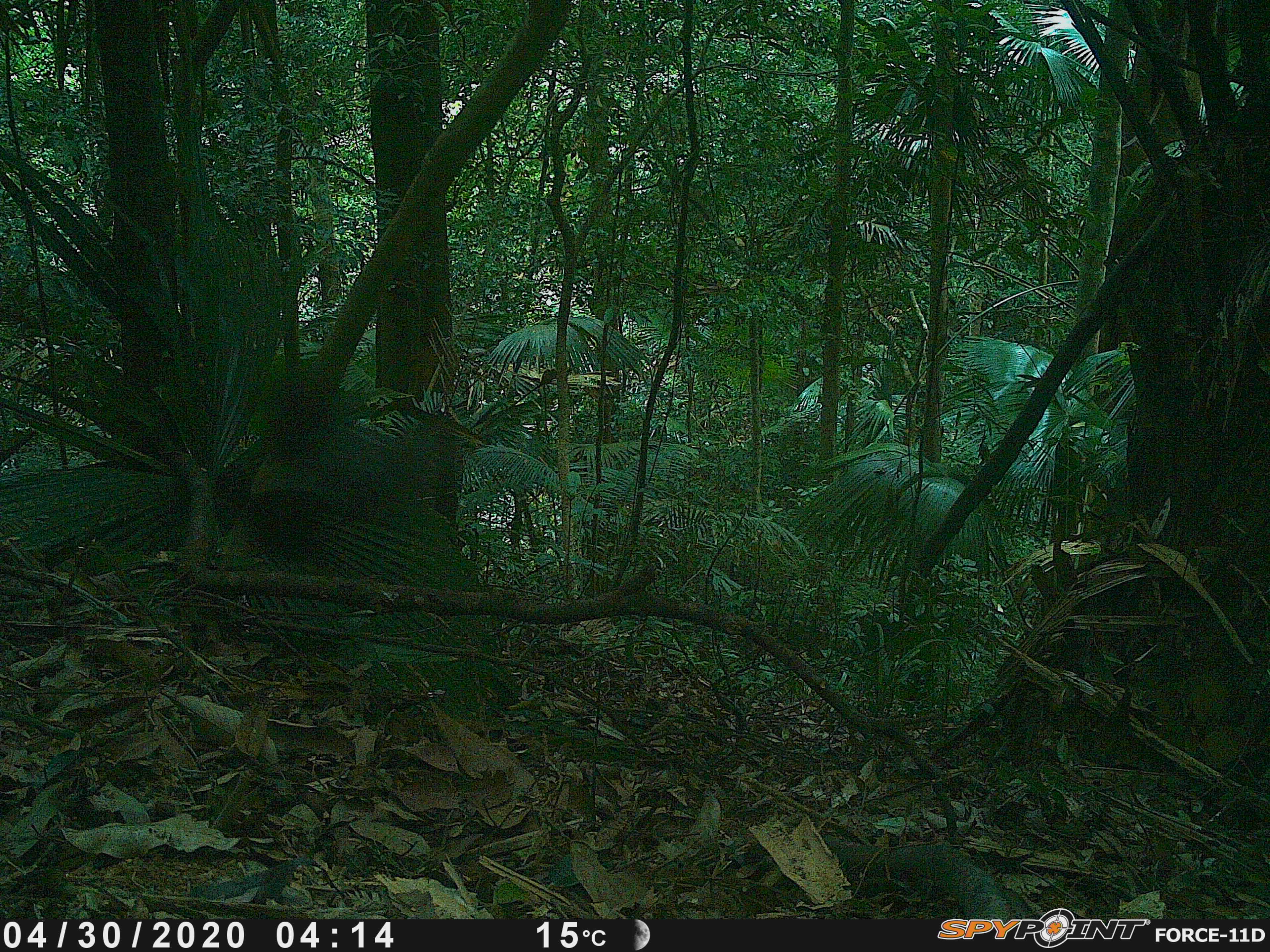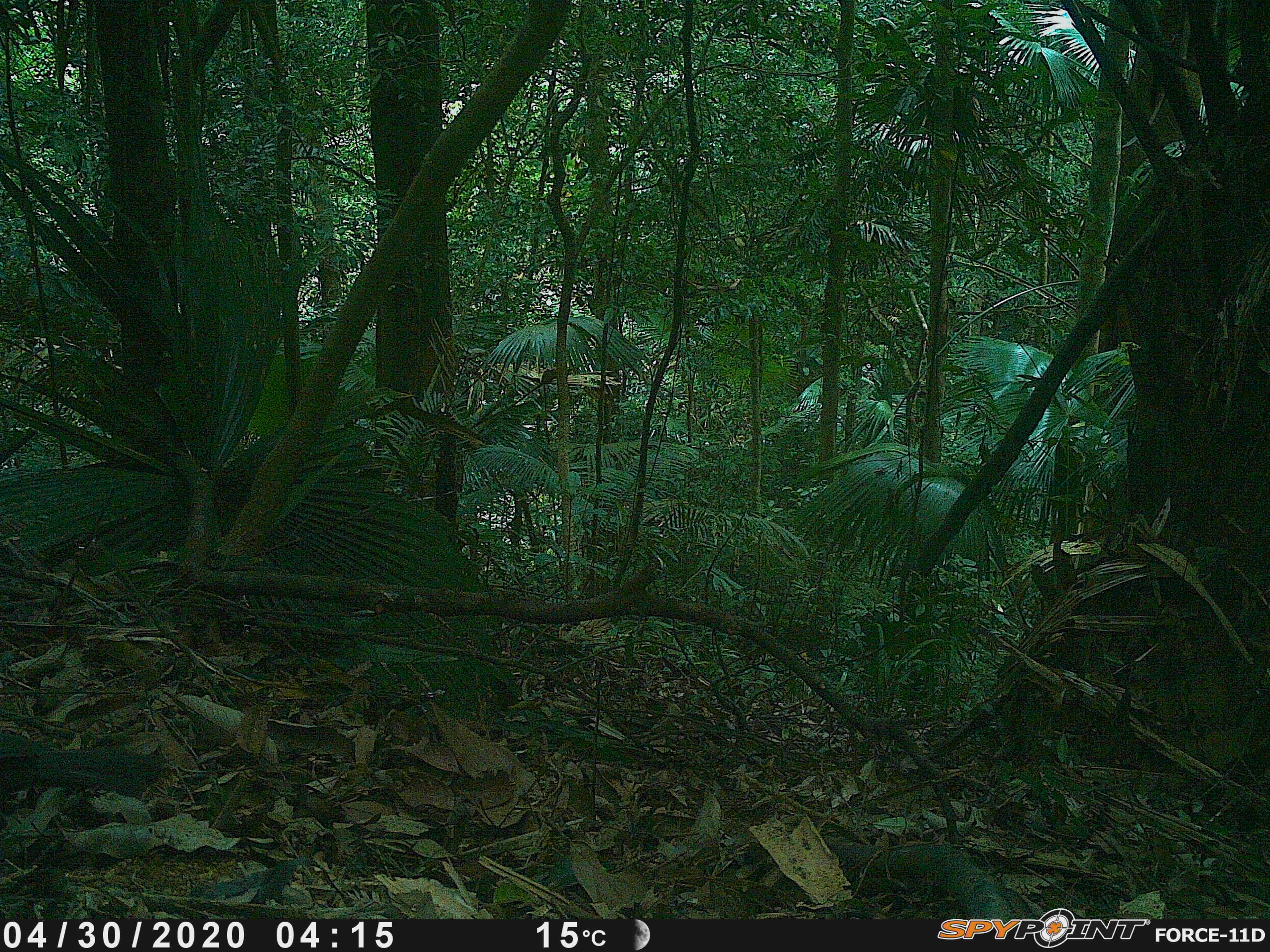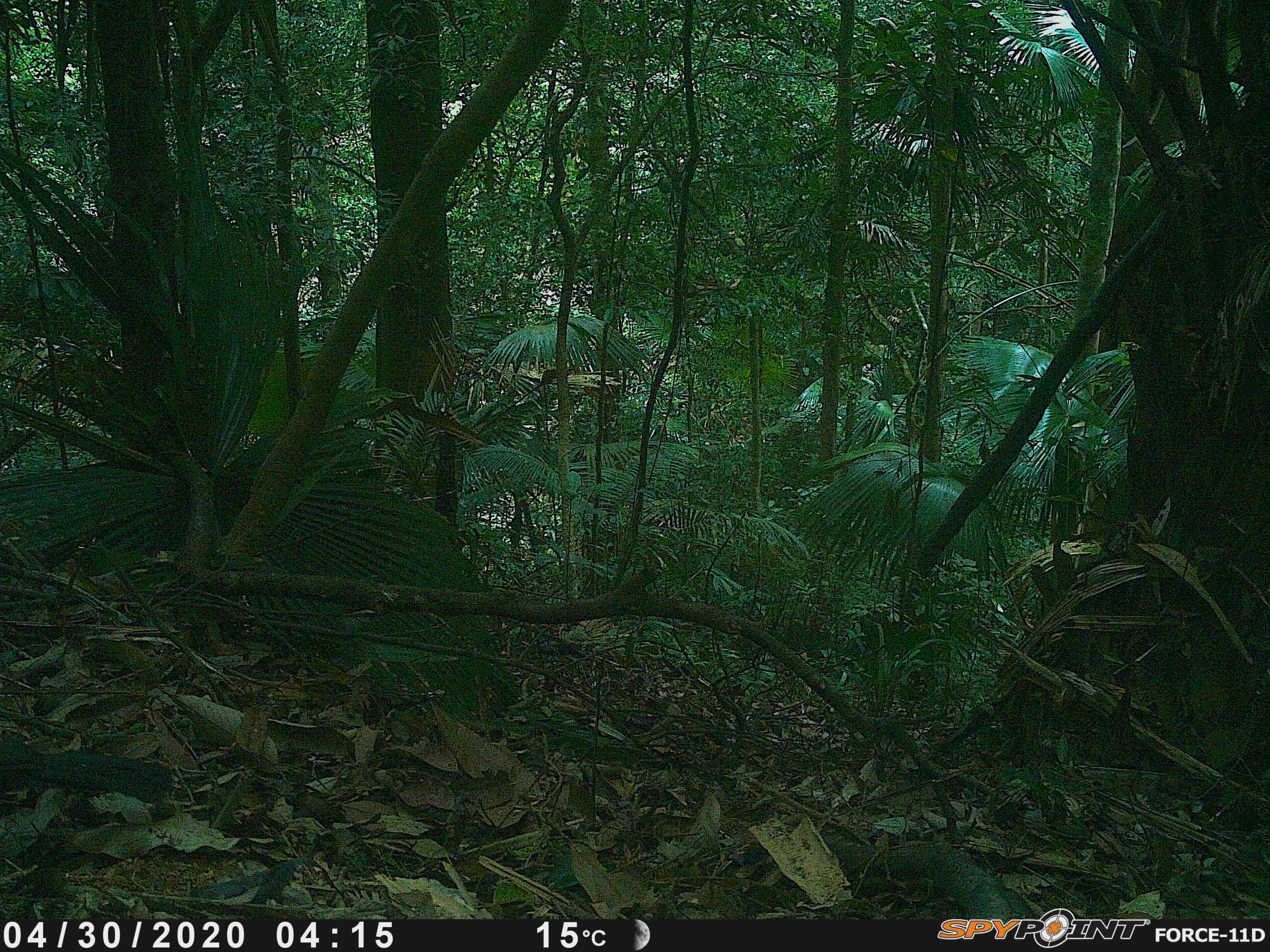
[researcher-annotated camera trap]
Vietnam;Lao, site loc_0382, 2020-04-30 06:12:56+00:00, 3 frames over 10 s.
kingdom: Animalia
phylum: Chordata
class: Aves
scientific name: Aves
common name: bird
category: unidentified bird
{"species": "unidentified bird (bird) (Aves)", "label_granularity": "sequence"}